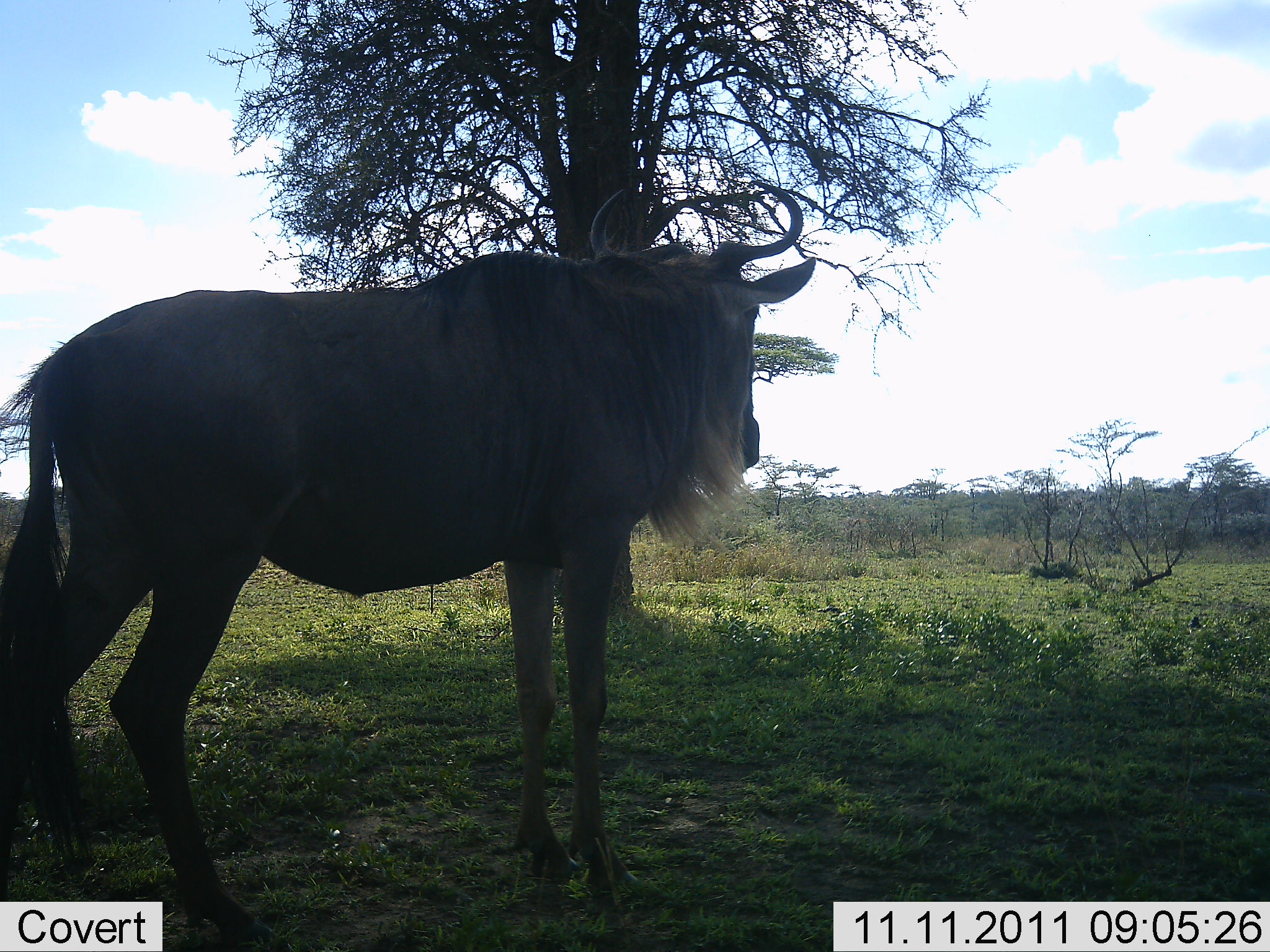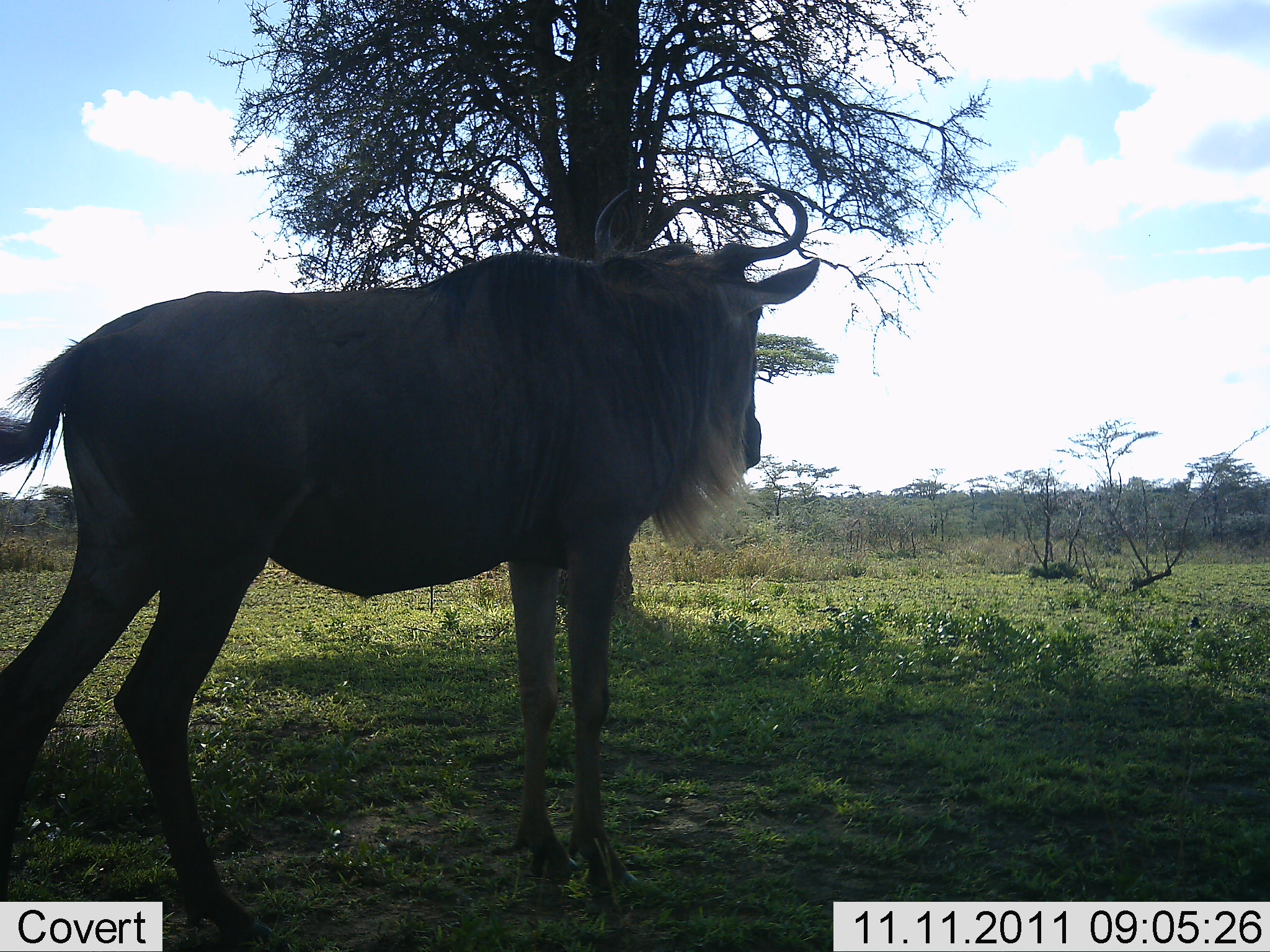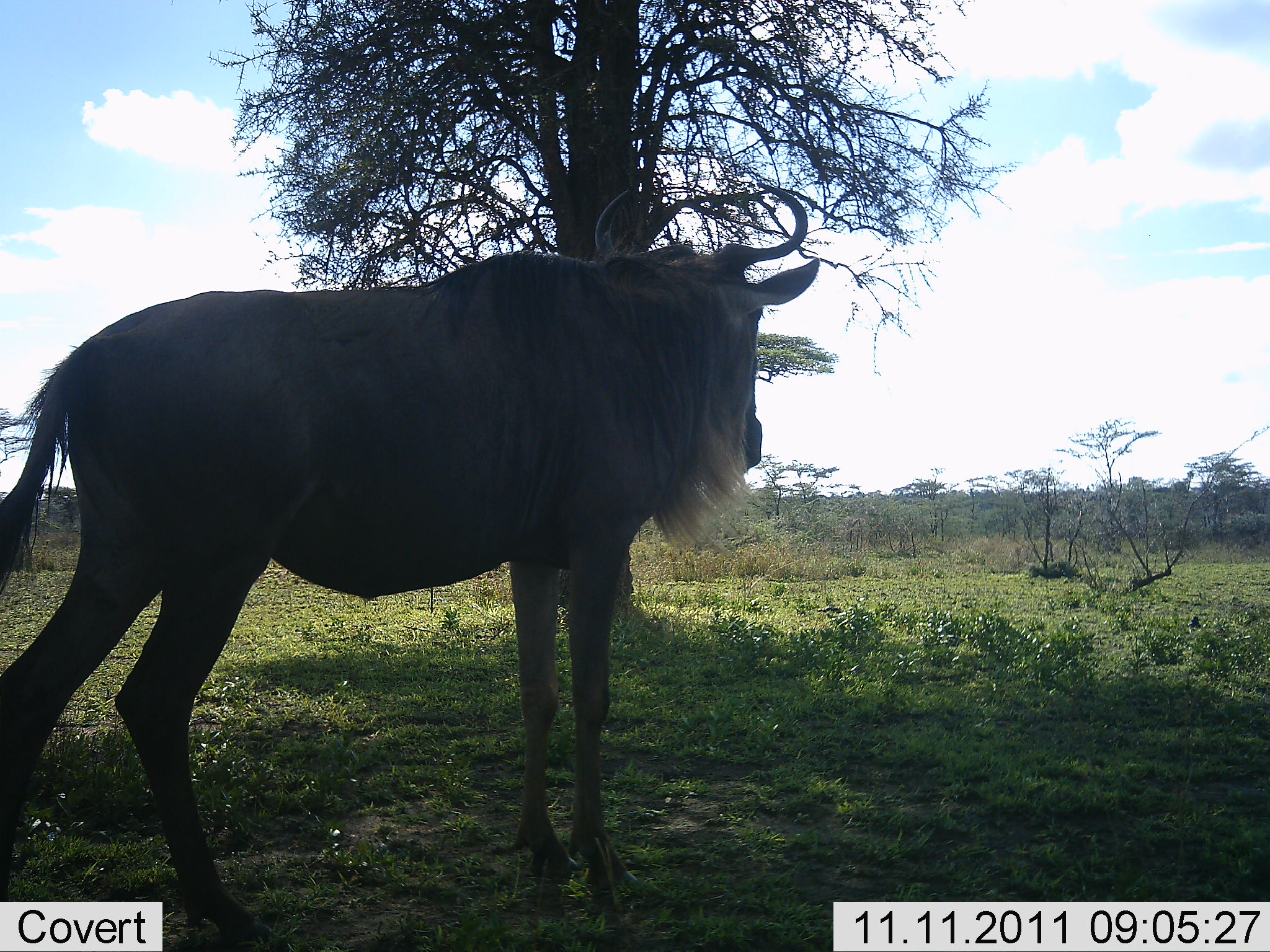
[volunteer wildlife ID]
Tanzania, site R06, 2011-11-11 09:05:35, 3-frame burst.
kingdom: Animalia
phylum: Chordata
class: Mammalia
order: Artiodactyla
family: Bovidae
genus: Connochaetes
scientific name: Connochaetes taurinus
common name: blue wildebeest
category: wildebeest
Wildebeest (blue wildebeest) (Connochaetes taurinus), count 1. Behavior (volunteer vote fractions): standing 100%, resting 0%, moving 0%, interacting 0%. Young present (vote fraction): 0%. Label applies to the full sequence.